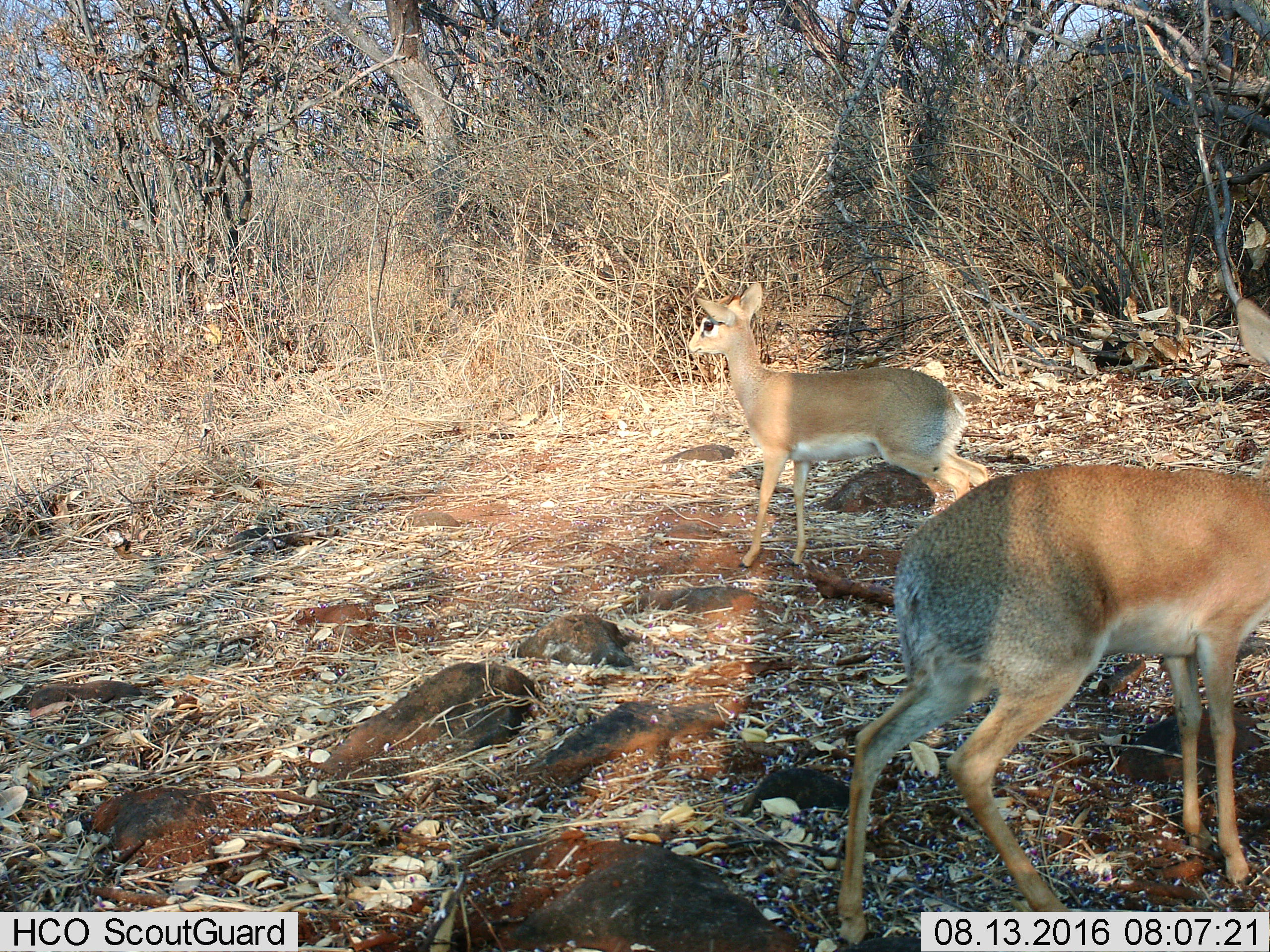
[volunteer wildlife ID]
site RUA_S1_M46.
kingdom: Animalia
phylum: Chordata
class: Mammalia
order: Artiodactyla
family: Bovidae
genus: Madoqua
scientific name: Madoqua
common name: dik-dik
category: dikdik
Dikdik (dik-dik) (Madoqua), count 2. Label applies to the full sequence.